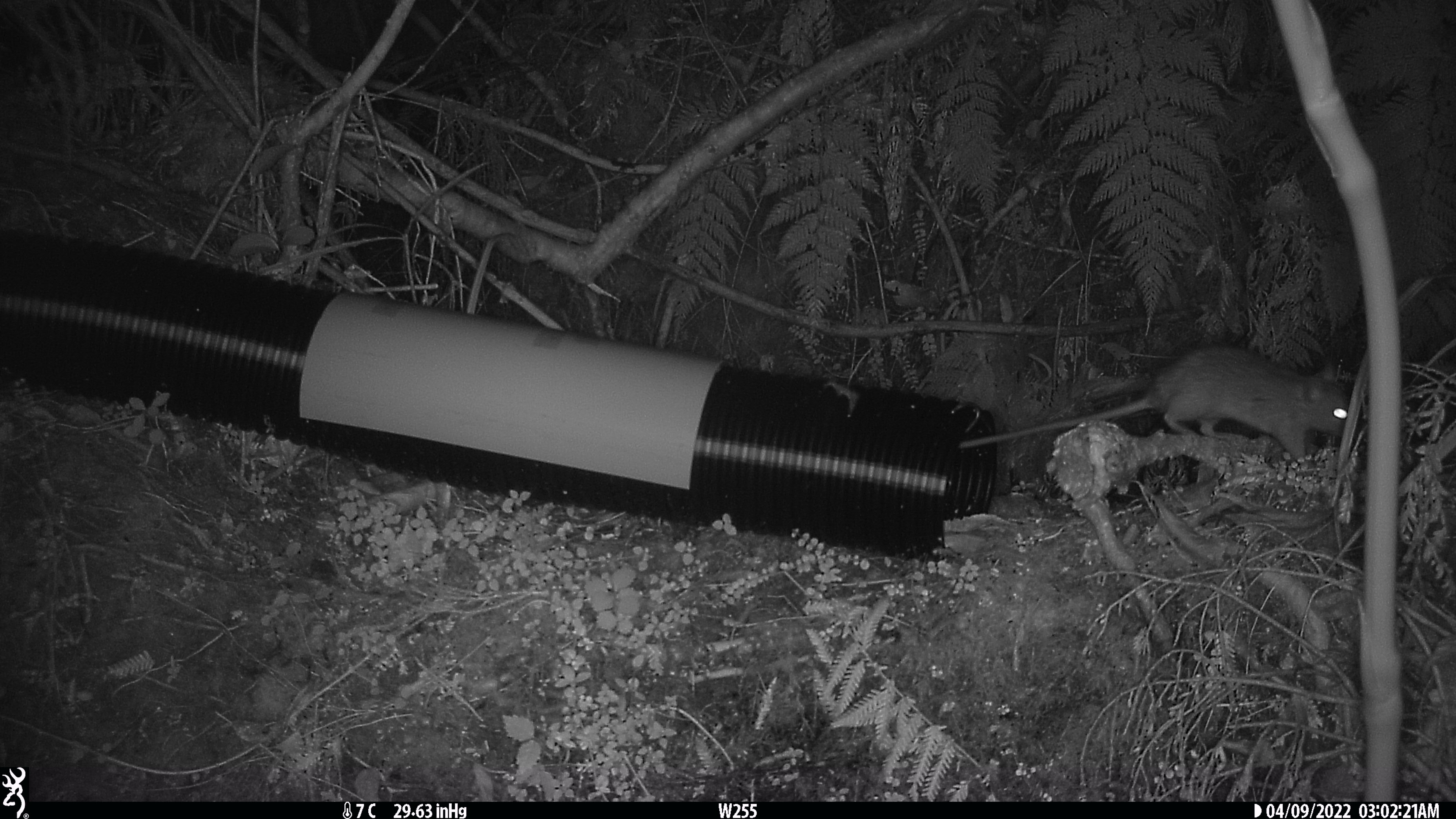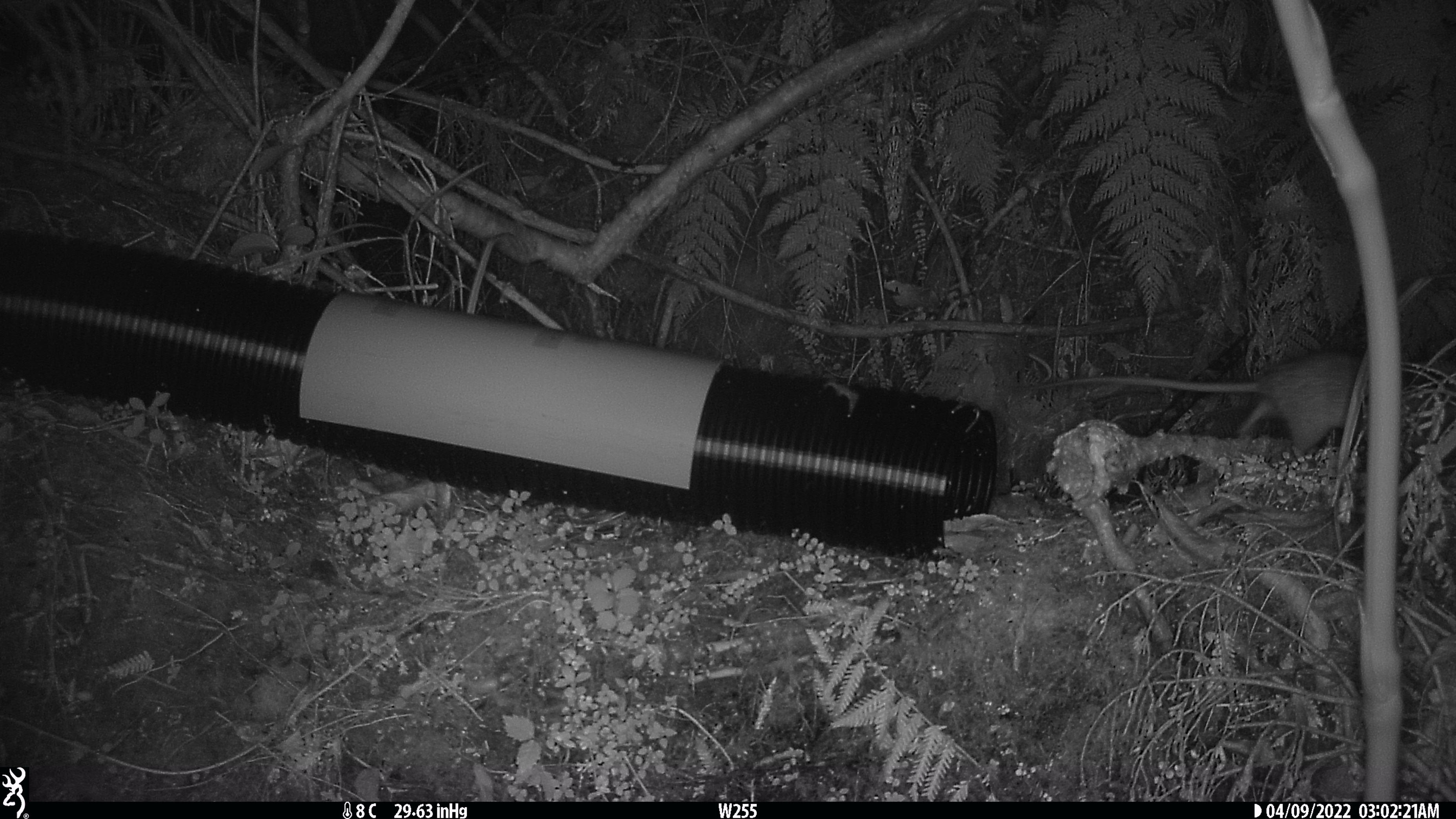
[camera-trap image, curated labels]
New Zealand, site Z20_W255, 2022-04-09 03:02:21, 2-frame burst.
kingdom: Animalia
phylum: Chordata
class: Mammalia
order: Rodentia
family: Muridae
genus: Rattus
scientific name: Rattus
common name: rat